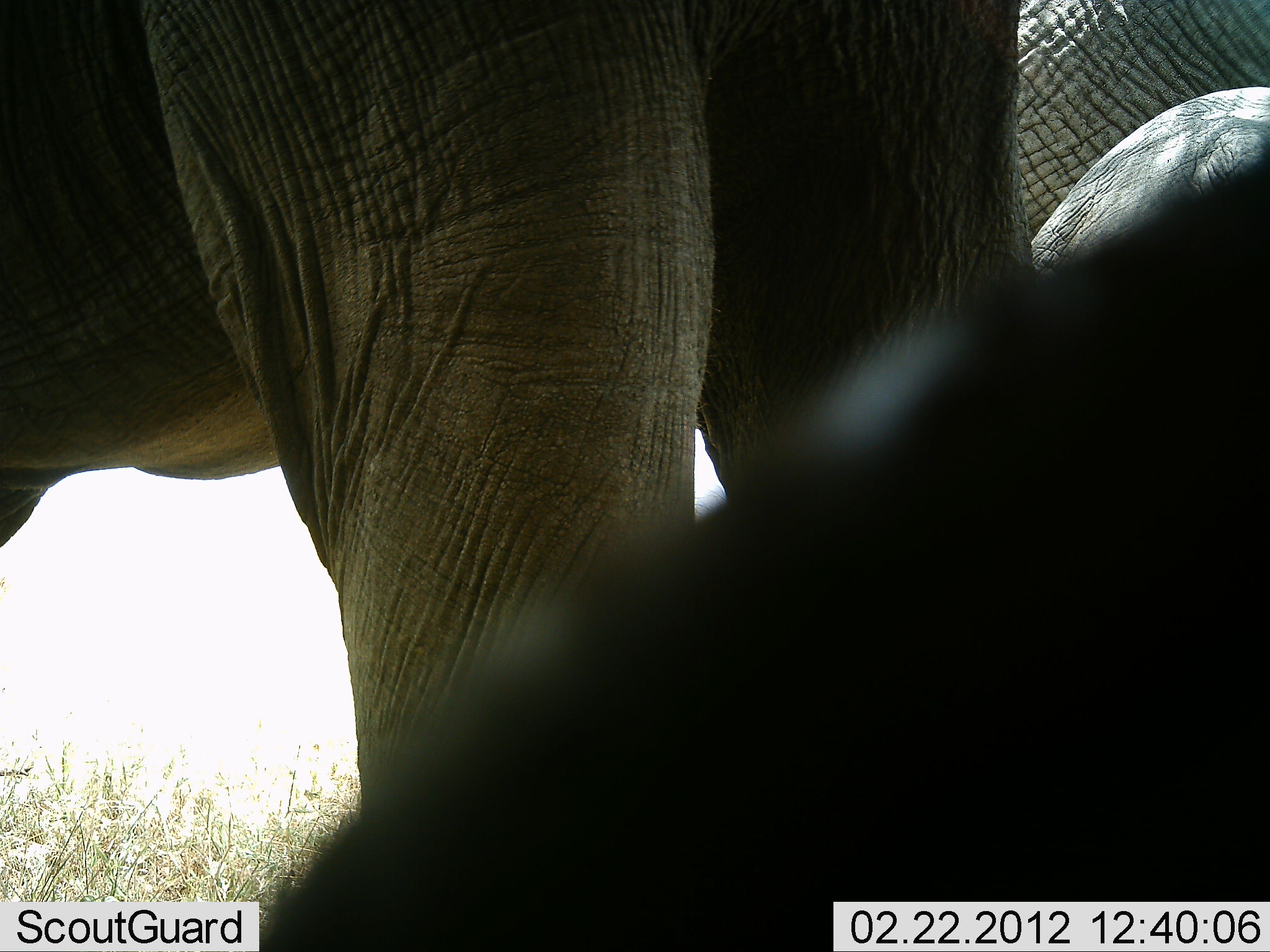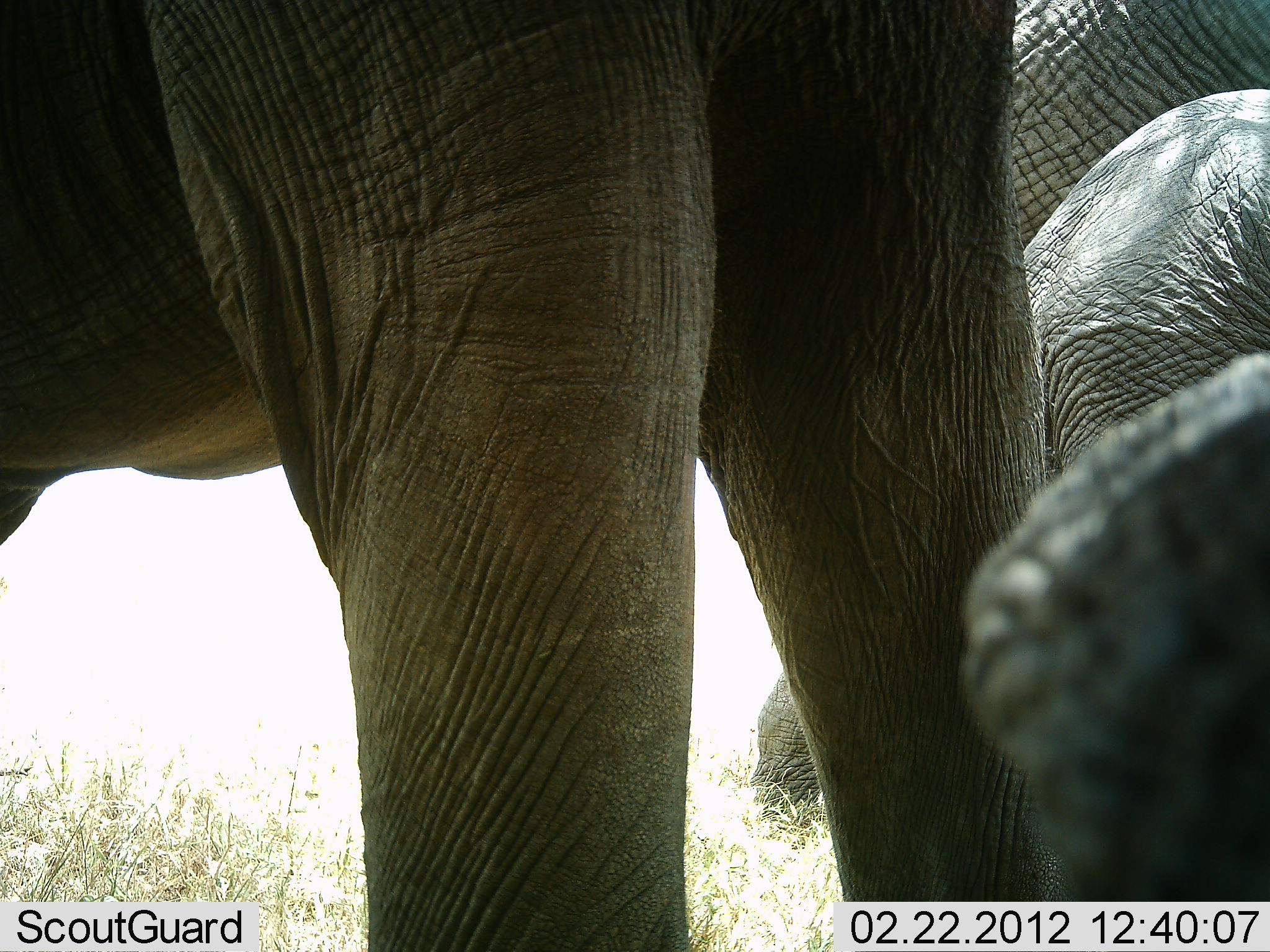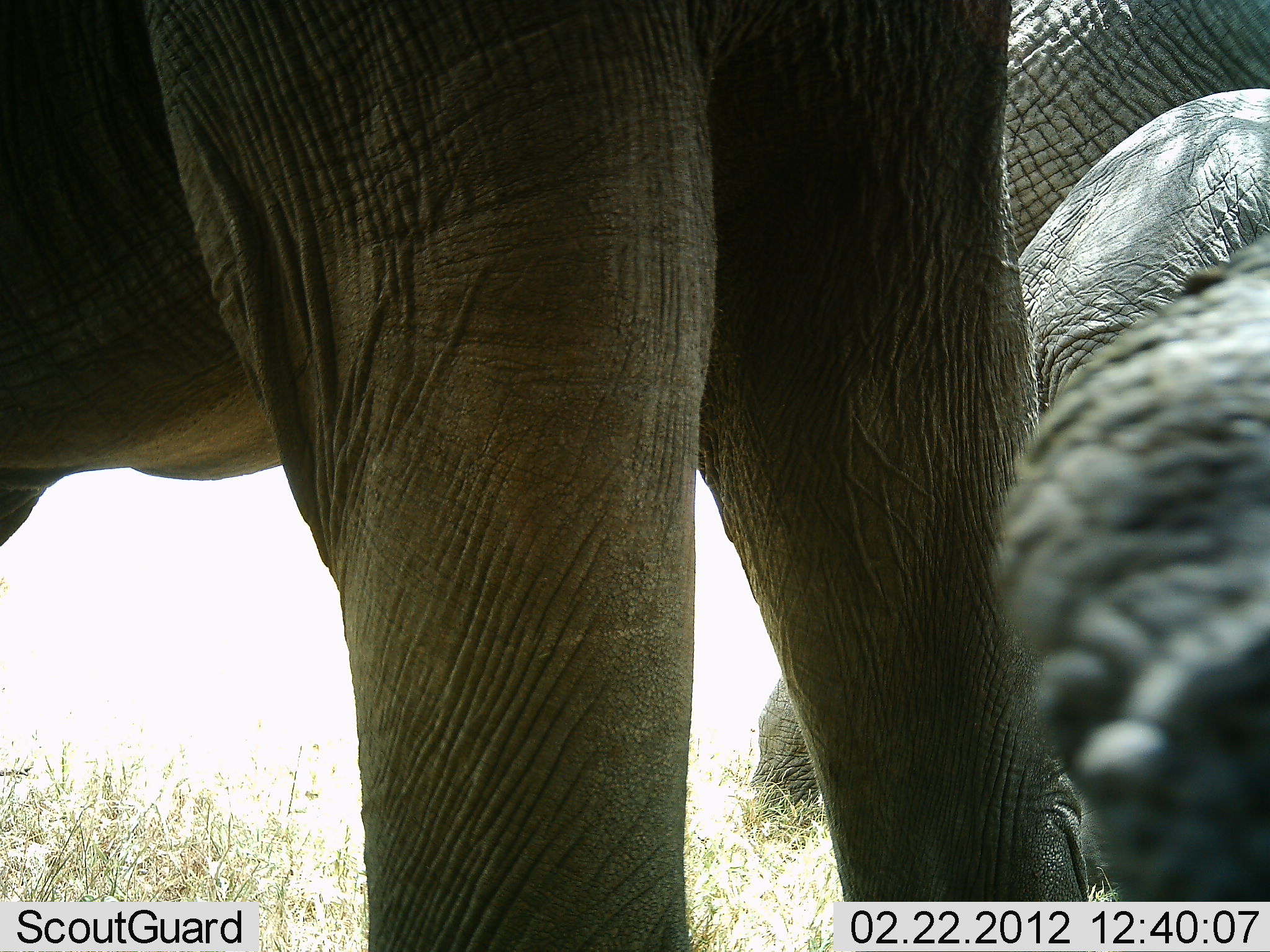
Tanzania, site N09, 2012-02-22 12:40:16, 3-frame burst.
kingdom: Animalia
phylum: Chordata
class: Mammalia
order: Proboscidea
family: Elephantidae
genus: Loxodonta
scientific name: Loxodonta africana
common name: african bush elephant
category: elephant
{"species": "elephant (african bush elephant) (Loxodonta africana)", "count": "3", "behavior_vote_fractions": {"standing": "87%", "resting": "7%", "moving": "20%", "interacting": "0%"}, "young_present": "13%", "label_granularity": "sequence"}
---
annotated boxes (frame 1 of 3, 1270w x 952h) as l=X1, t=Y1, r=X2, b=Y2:
animal: l=1, t=0, r=1053, b=819; l=257, t=136, r=1270, b=952; l=1017, t=1, r=1270, b=244; l=1026, t=88, r=1270, b=279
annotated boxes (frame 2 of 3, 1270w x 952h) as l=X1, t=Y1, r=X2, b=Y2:
animal: l=0, t=0, r=1079, b=952; l=743, t=0, r=1270, b=852; l=961, t=347, r=1270, b=901; l=1018, t=84, r=1269, b=478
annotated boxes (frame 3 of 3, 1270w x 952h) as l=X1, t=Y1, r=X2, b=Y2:
animal: l=0, t=0, r=1104, b=950; l=737, t=0, r=1270, b=839; l=986, t=230, r=1269, b=900; l=1013, t=84, r=1269, b=426